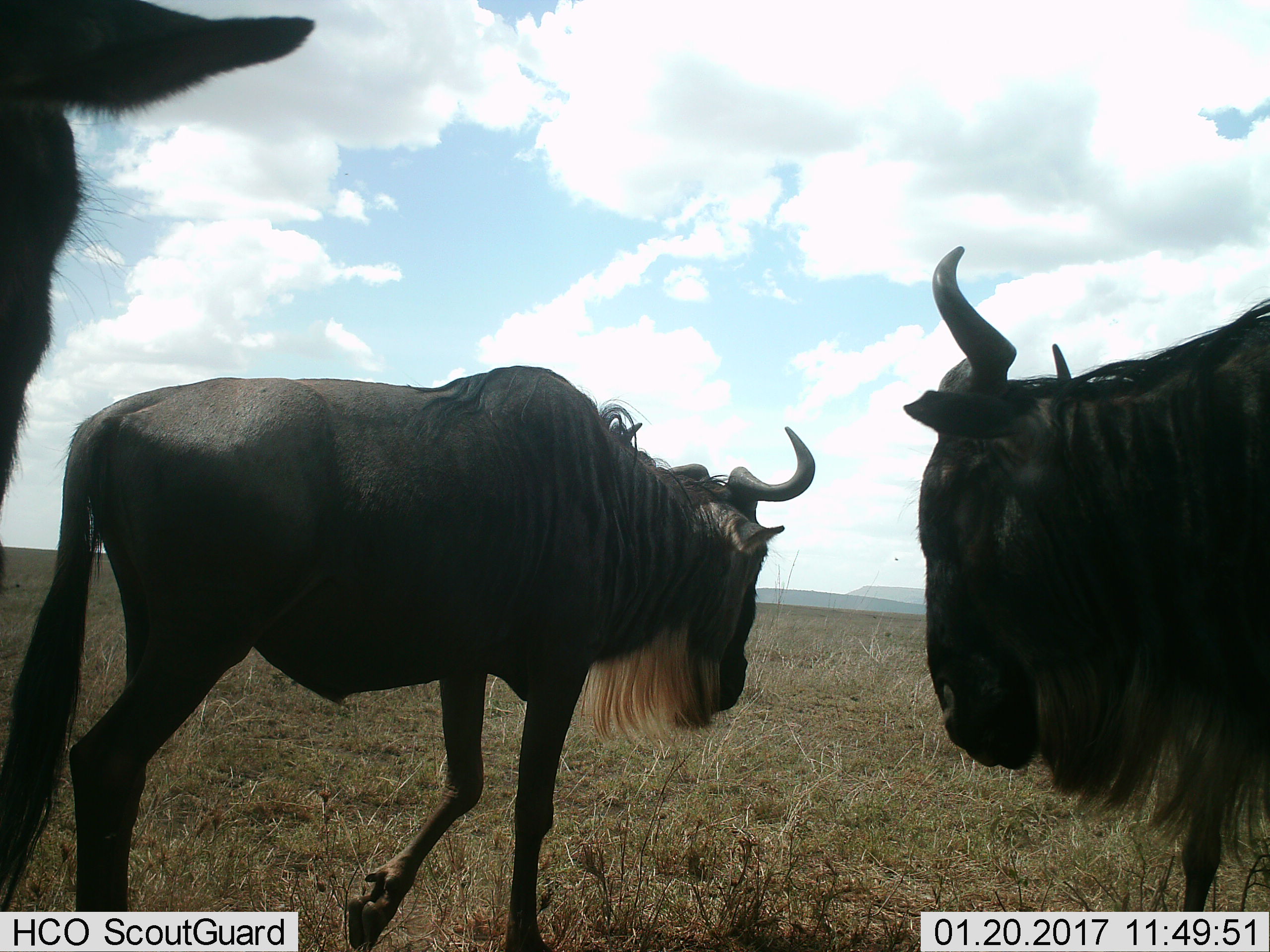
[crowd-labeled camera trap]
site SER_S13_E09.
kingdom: Animalia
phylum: Chordata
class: Mammalia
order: Artiodactyla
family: Bovidae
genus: Connochaetes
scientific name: Connochaetes taurinus taurinus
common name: blue wildebeest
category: wildebeestblue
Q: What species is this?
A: Wildebeestblue (blue wildebeest) (Connochaetes taurinus taurinus).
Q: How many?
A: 3.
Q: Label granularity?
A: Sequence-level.